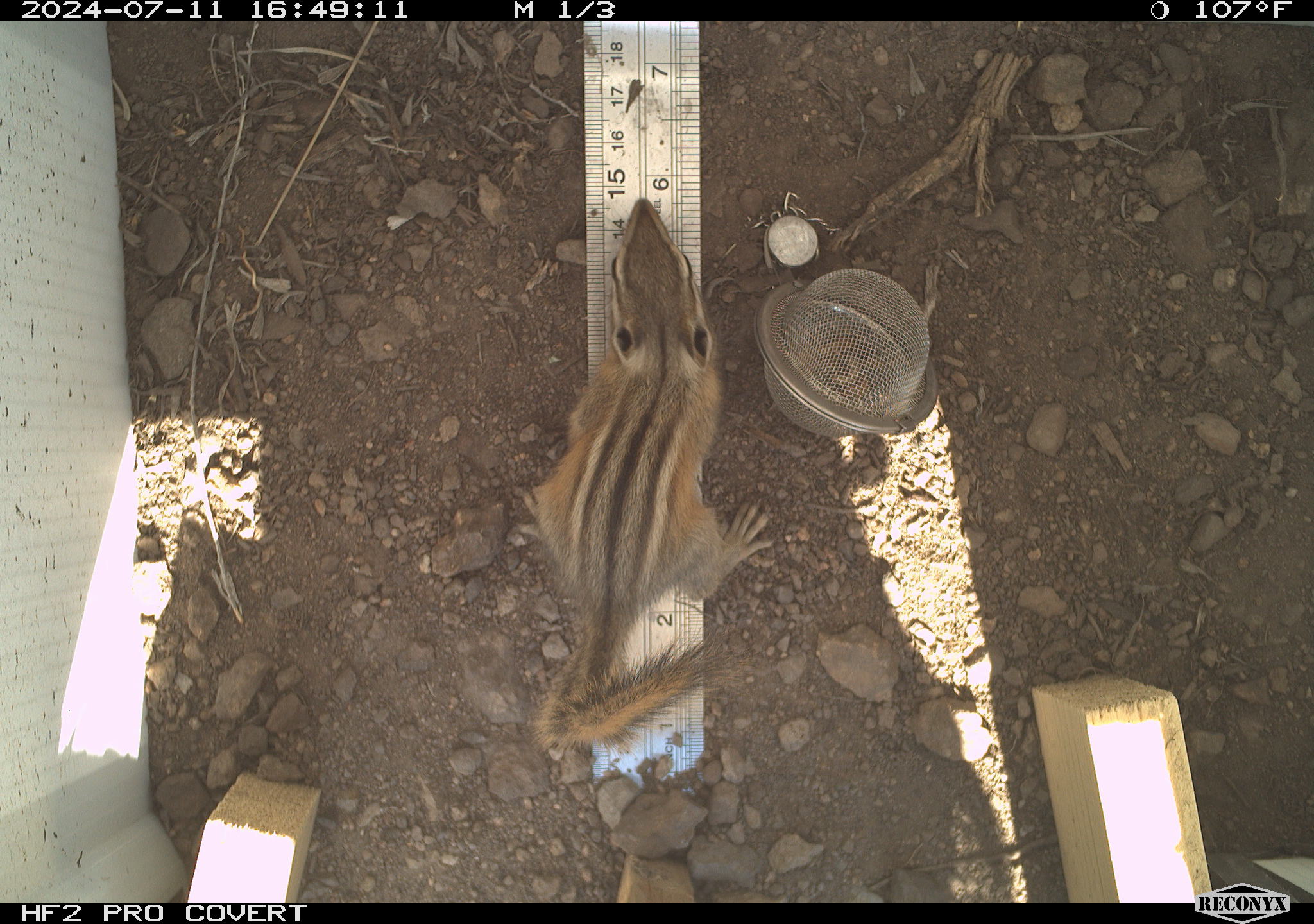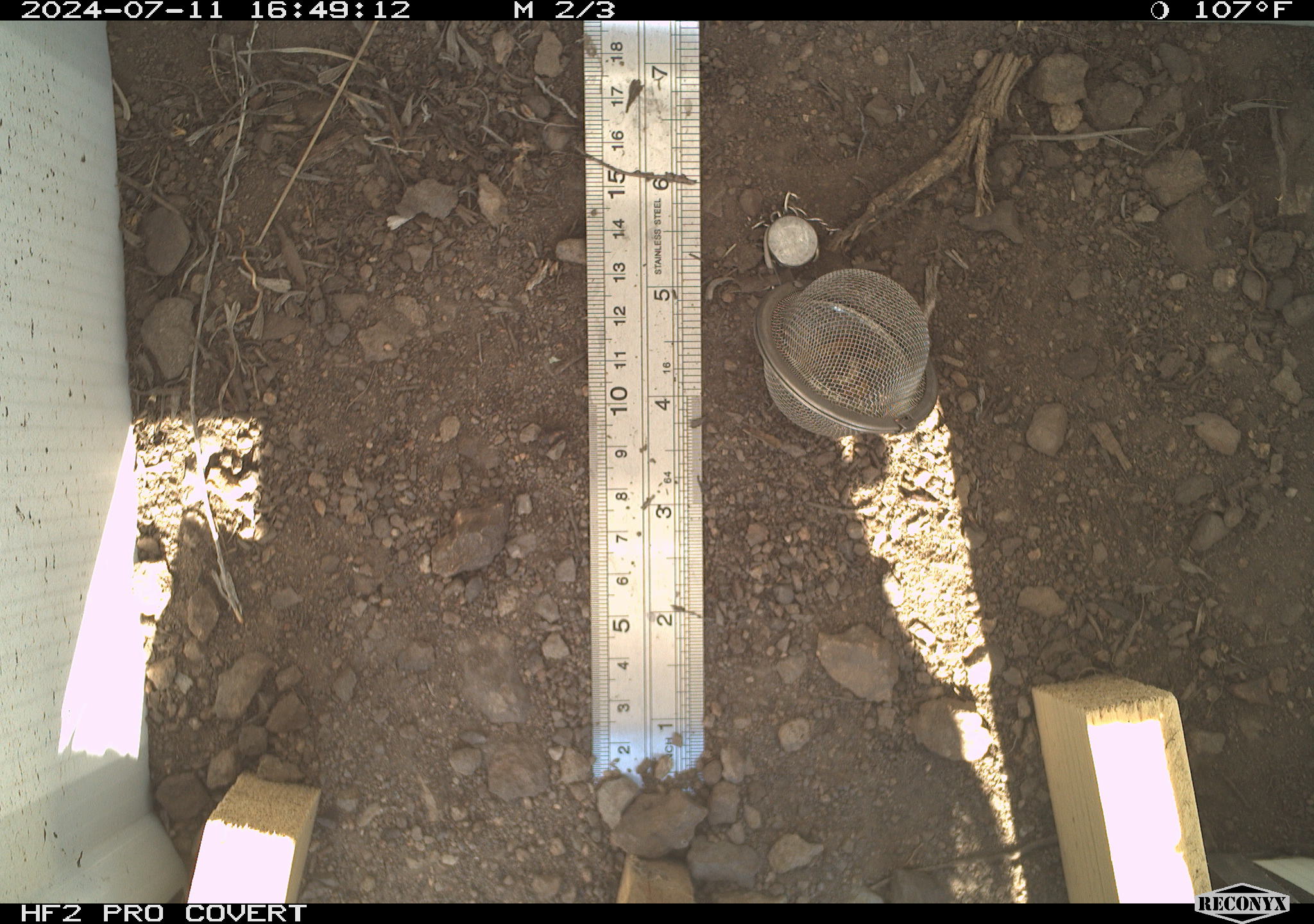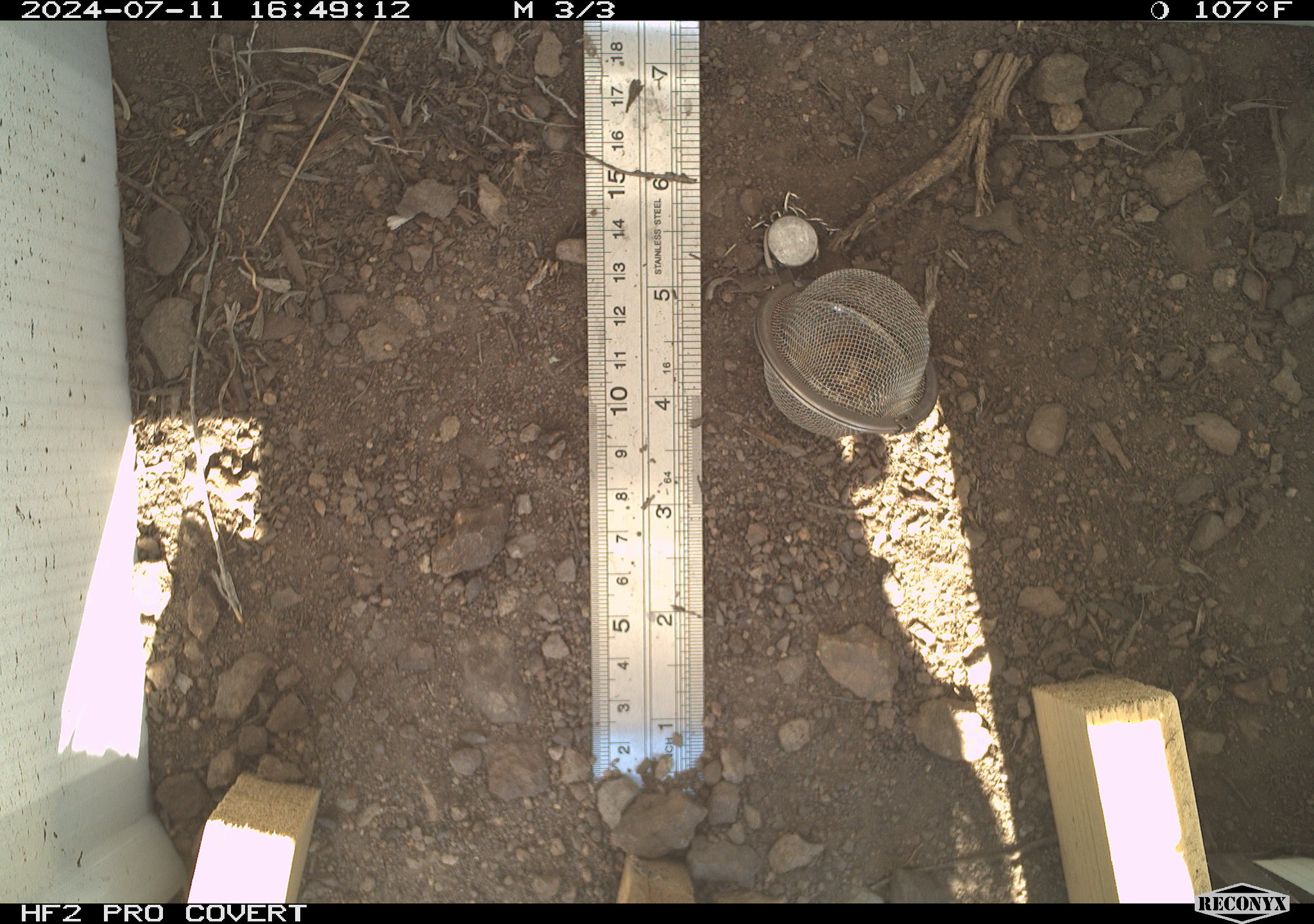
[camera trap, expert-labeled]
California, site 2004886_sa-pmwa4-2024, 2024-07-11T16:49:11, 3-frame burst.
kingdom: Animalia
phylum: Chordata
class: Mammalia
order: Rodentia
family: Sciuridae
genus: Neotamias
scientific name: Neotamias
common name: western chipmunks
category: neotamias species